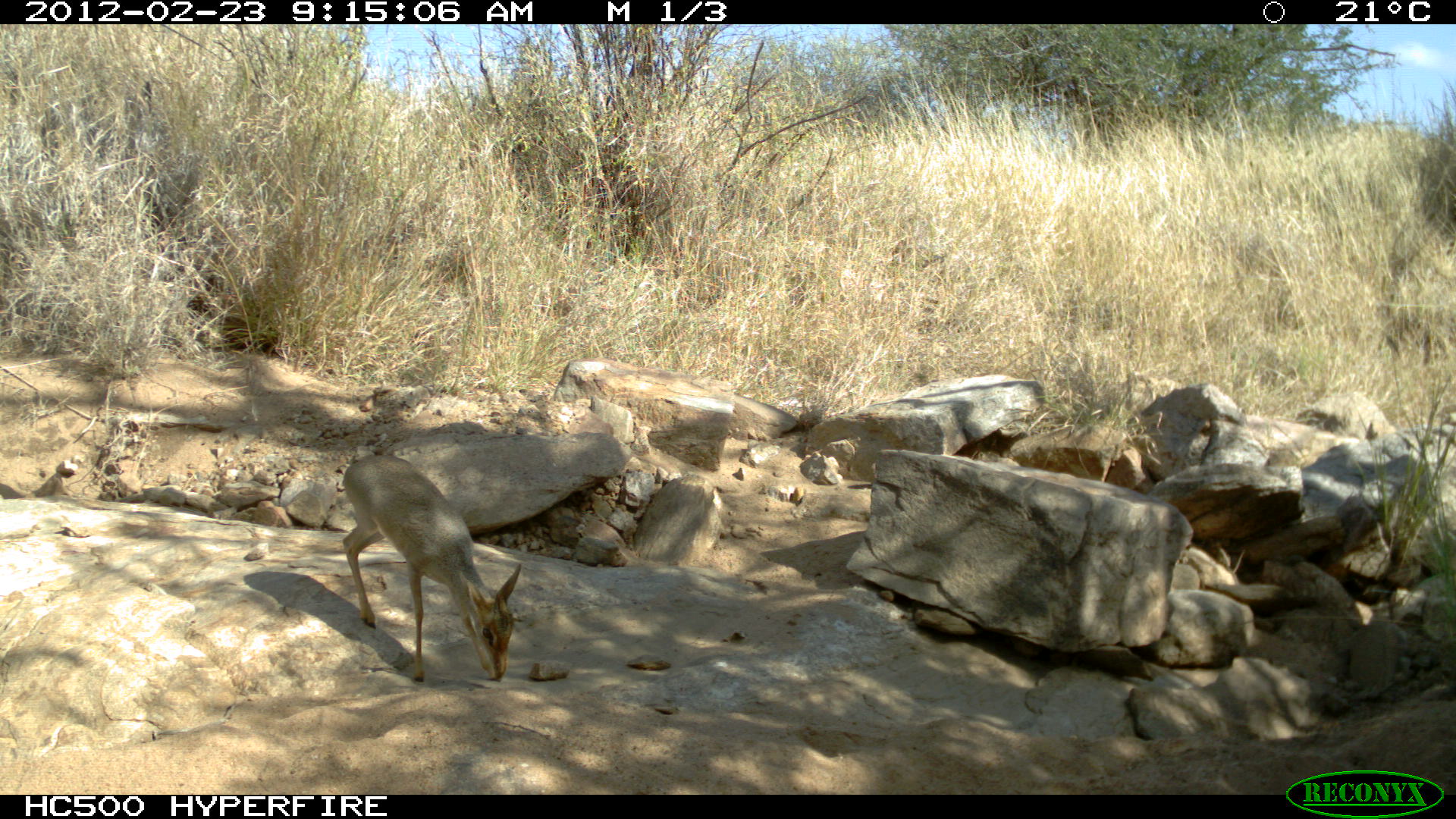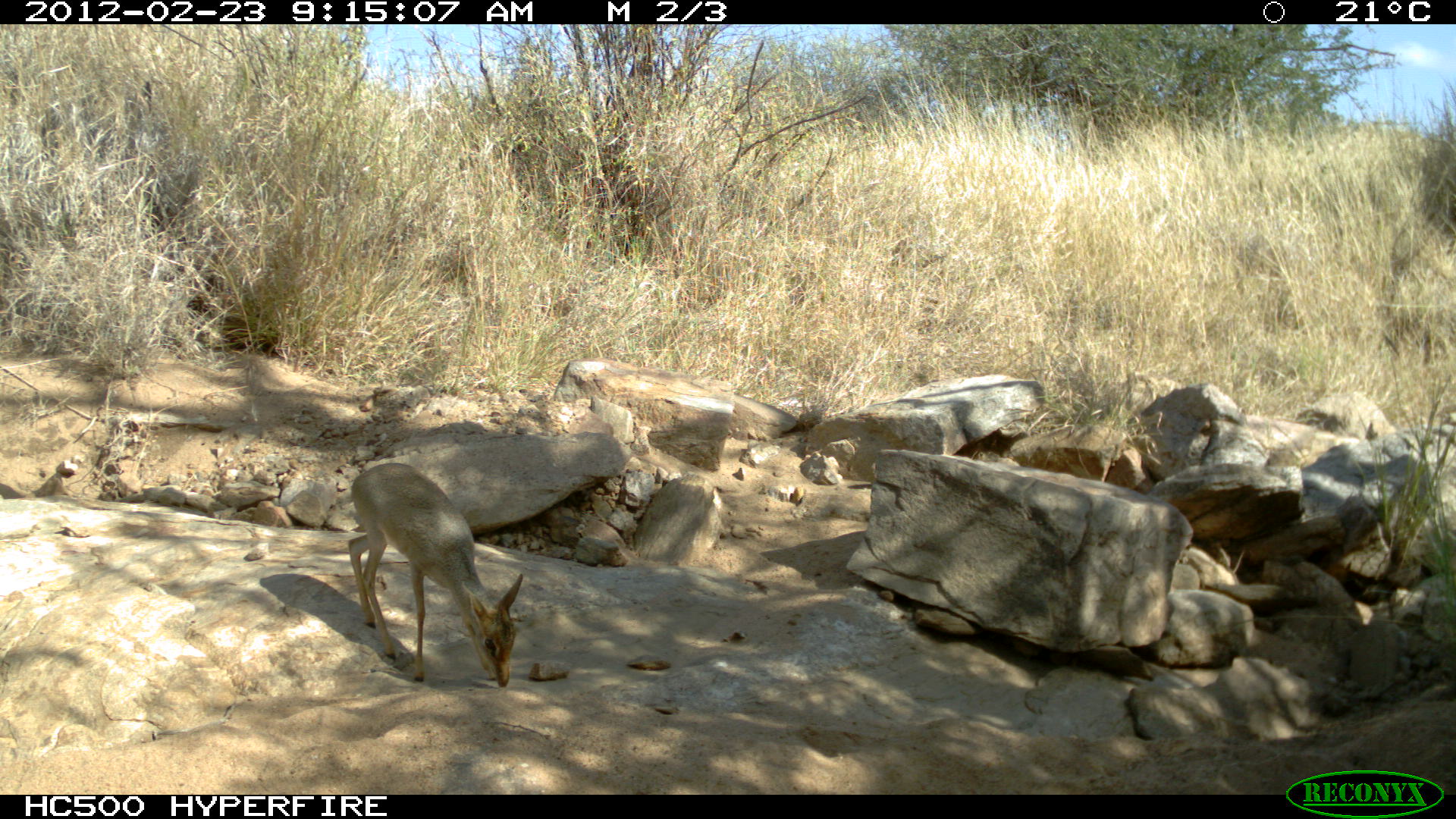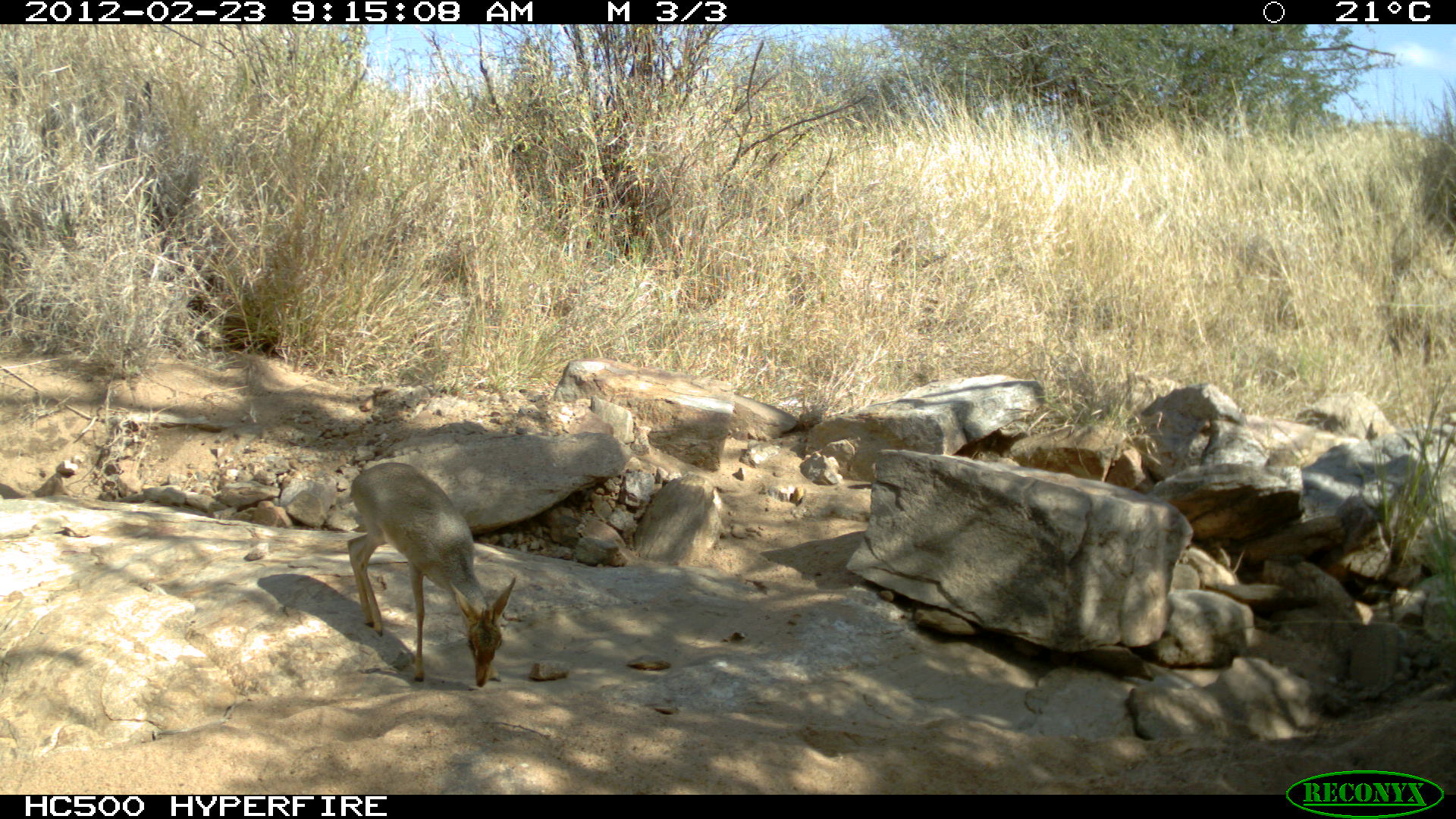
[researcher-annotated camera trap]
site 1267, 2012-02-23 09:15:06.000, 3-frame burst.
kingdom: Animalia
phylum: Chordata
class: Mammalia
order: Artiodactyla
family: Bovidae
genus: Madoqua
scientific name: Madoqua guentheri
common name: günther's dik-dik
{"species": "Madoqua guentheri (günther's dik-dik)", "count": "1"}